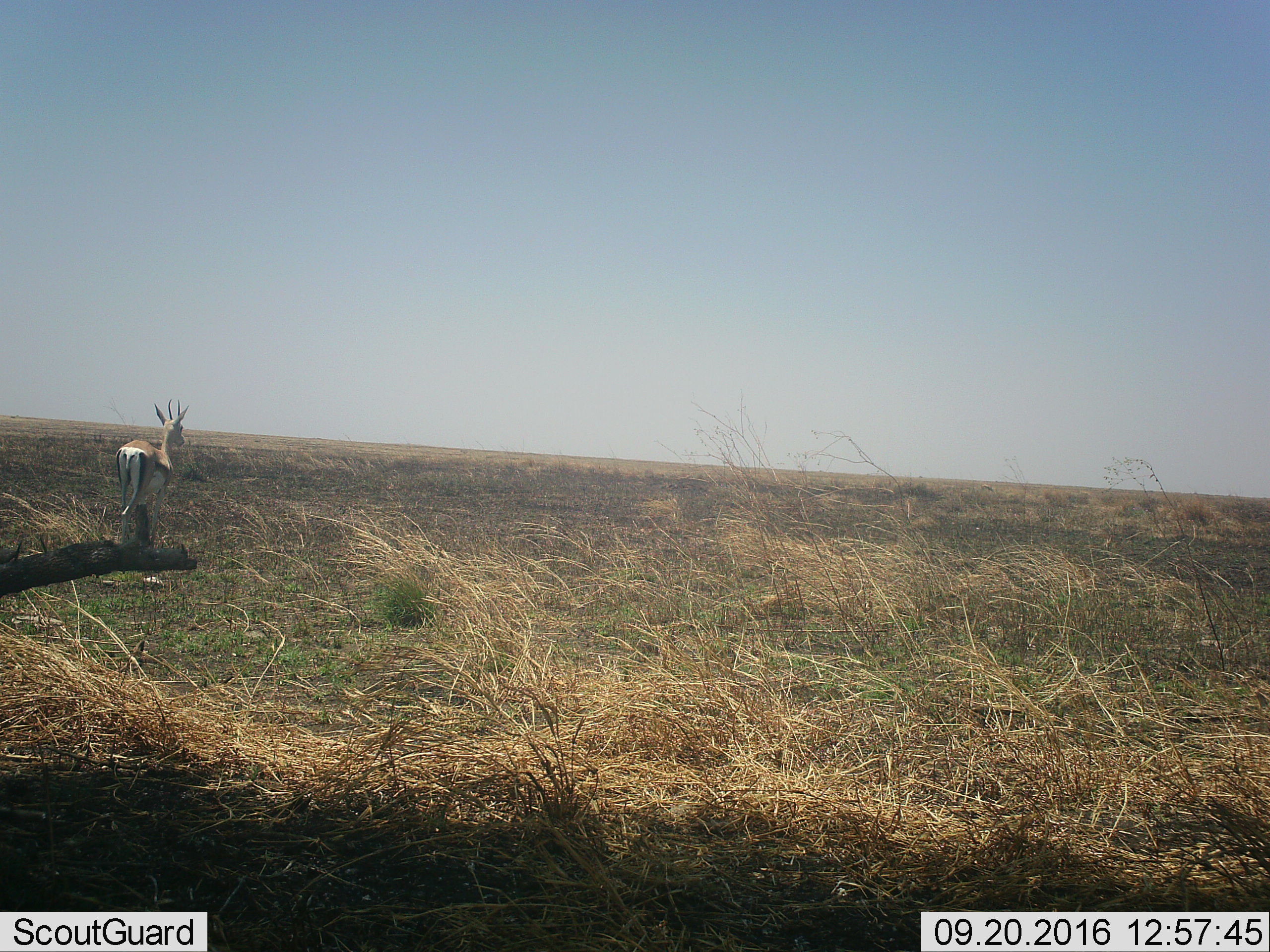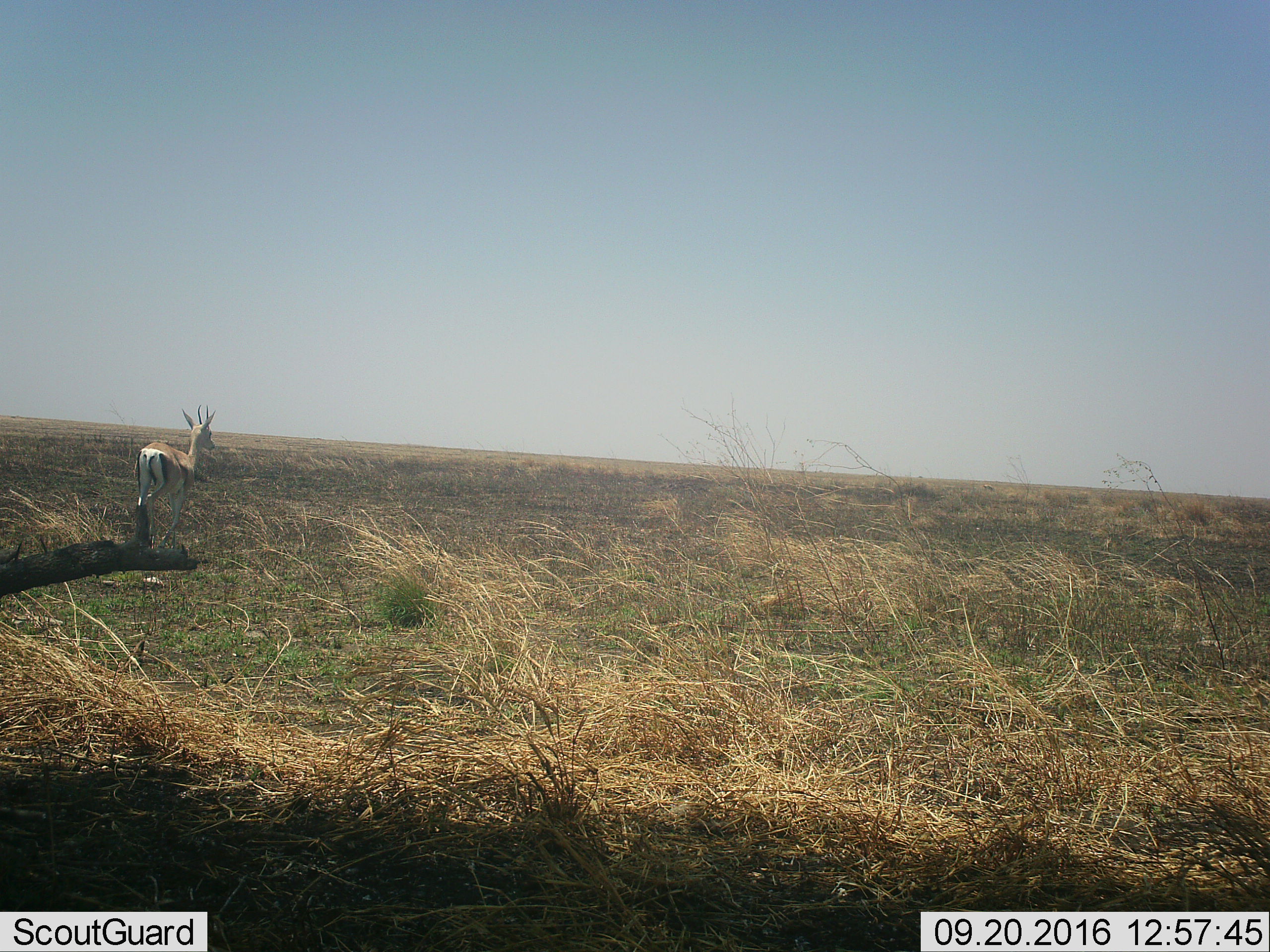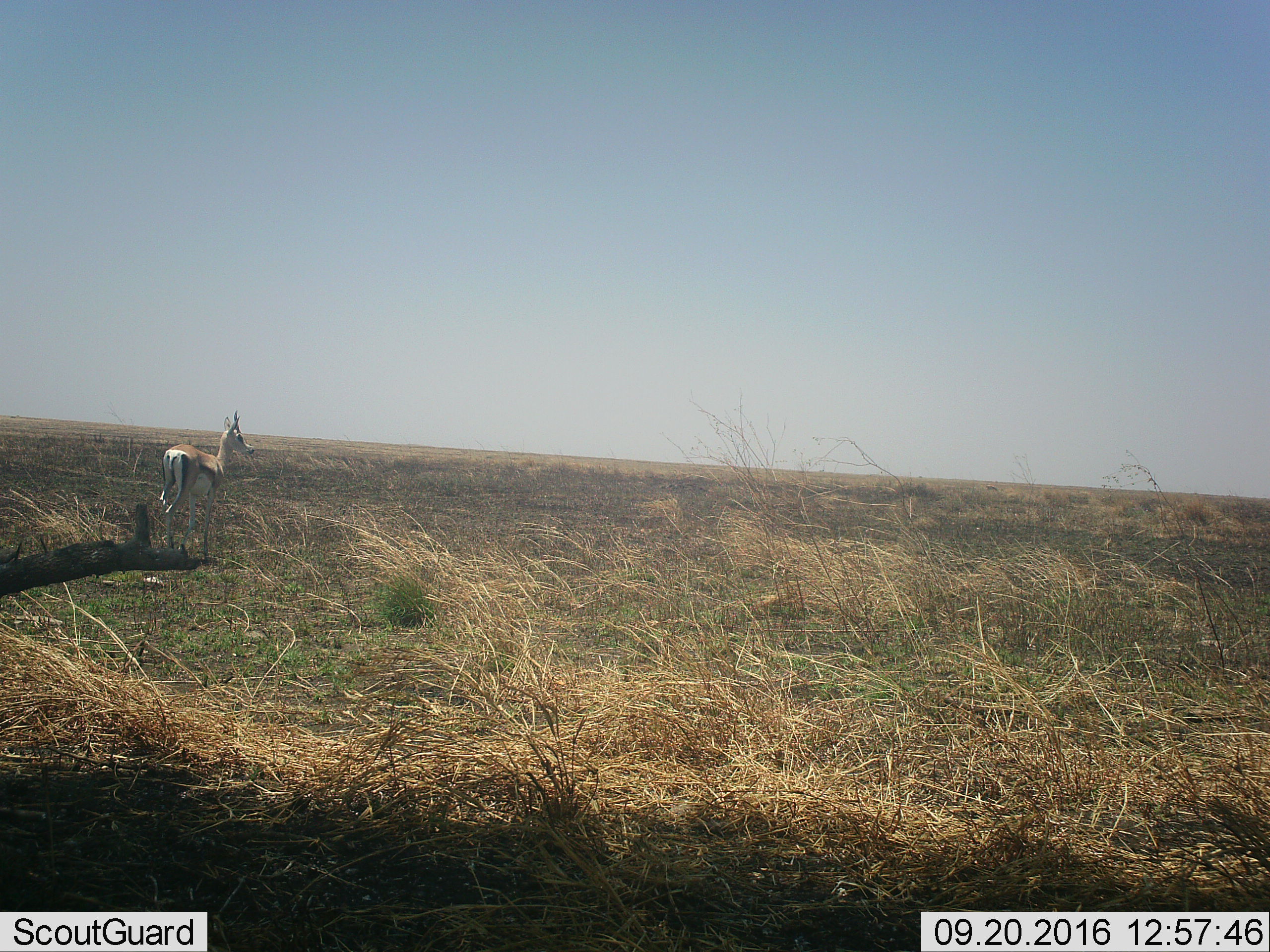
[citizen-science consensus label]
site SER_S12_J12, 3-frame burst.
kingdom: Animalia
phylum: Chordata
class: Mammalia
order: Artiodactyla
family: Bovidae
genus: Eudorcas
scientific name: Eudorcas thomsonii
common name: thomson's gazelle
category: gazellethomsons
Gazellethomsons (thomson's gazelle) (Eudorcas thomsonii), count 1. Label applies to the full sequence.